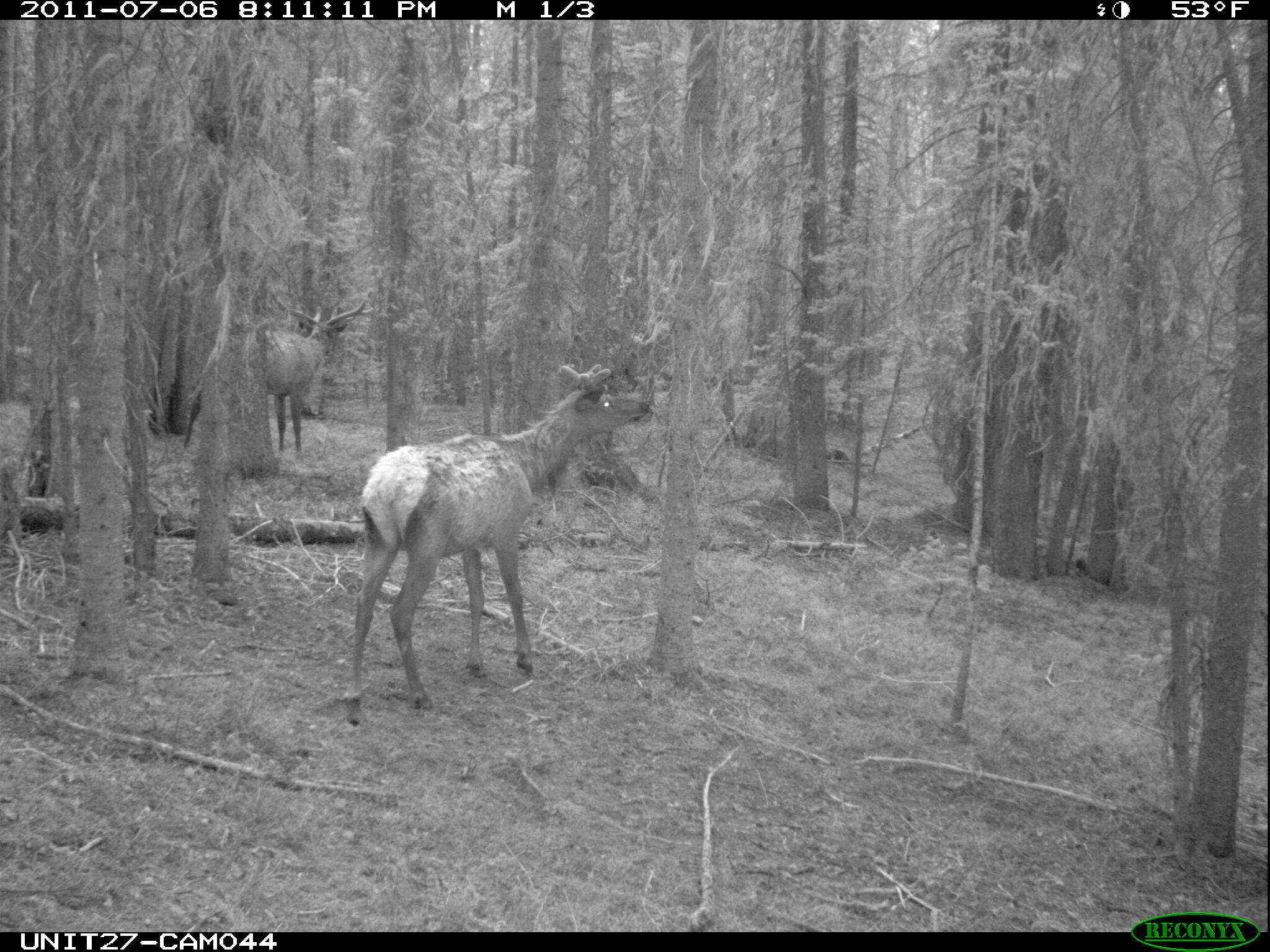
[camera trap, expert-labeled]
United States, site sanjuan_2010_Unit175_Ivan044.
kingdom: Animalia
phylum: Chordata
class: Mammalia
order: Artiodactyla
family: Cervidae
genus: Cervus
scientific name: Cervus elaphus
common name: red deer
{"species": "Cervus elaphus (red deer)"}